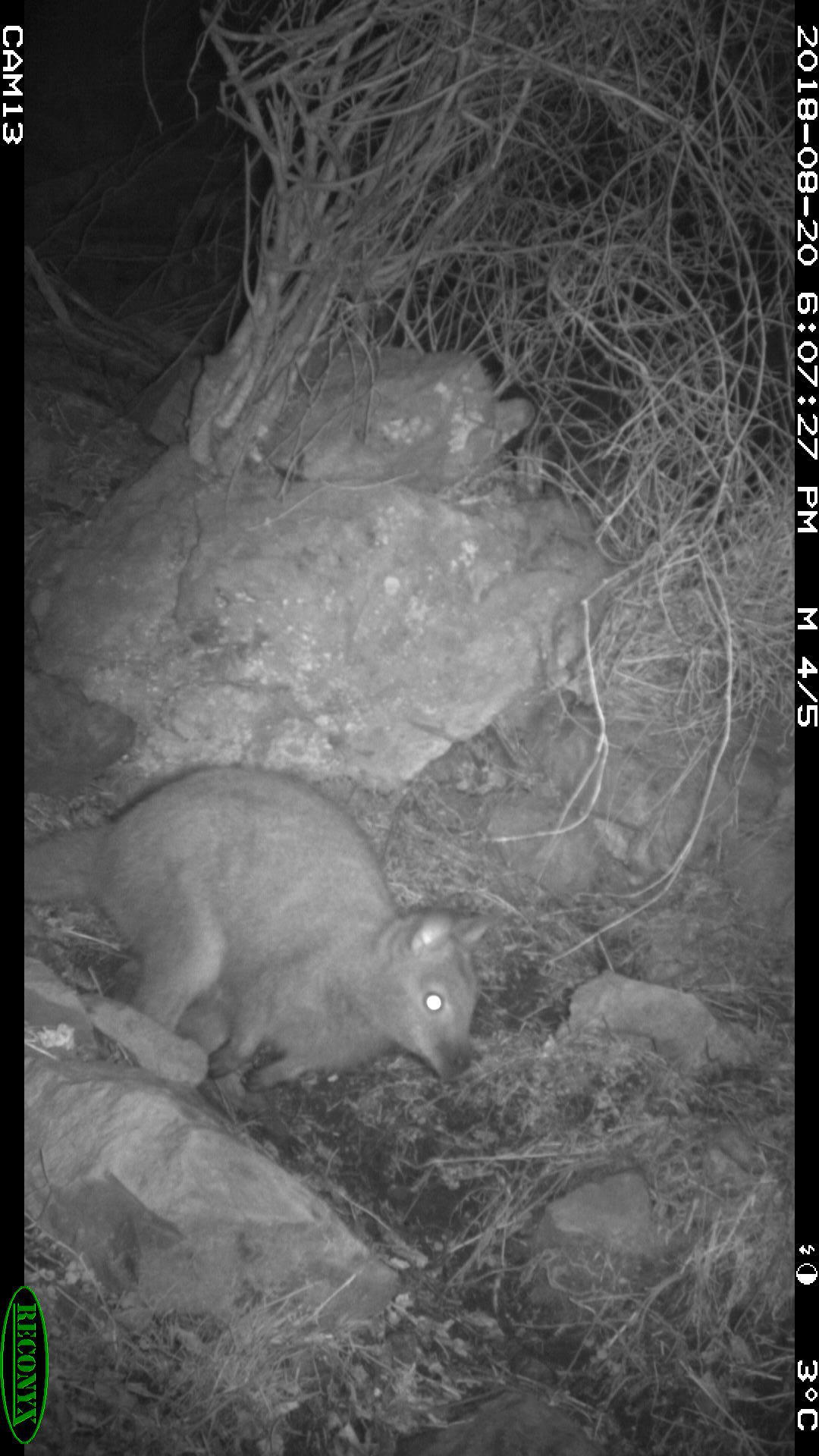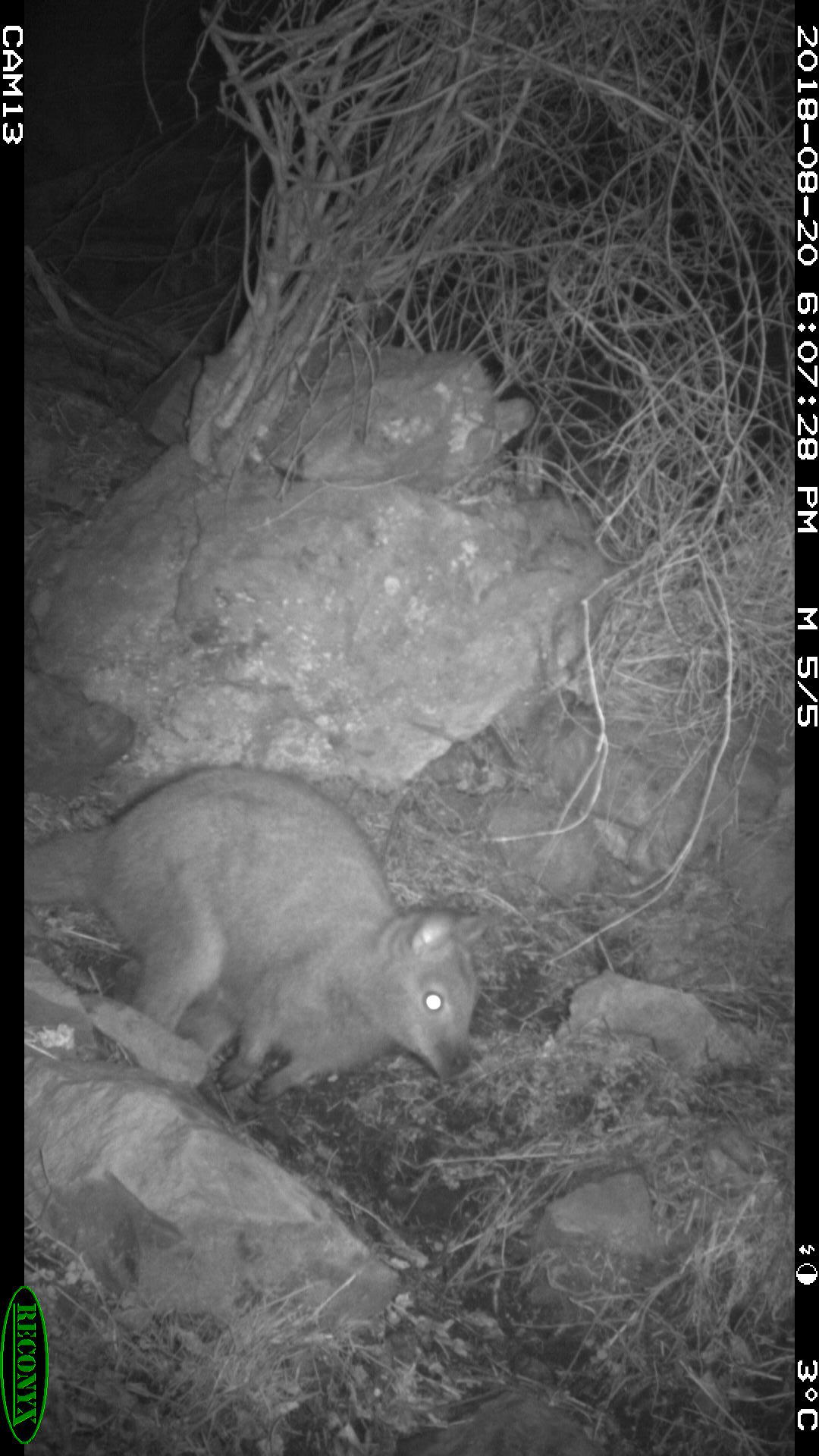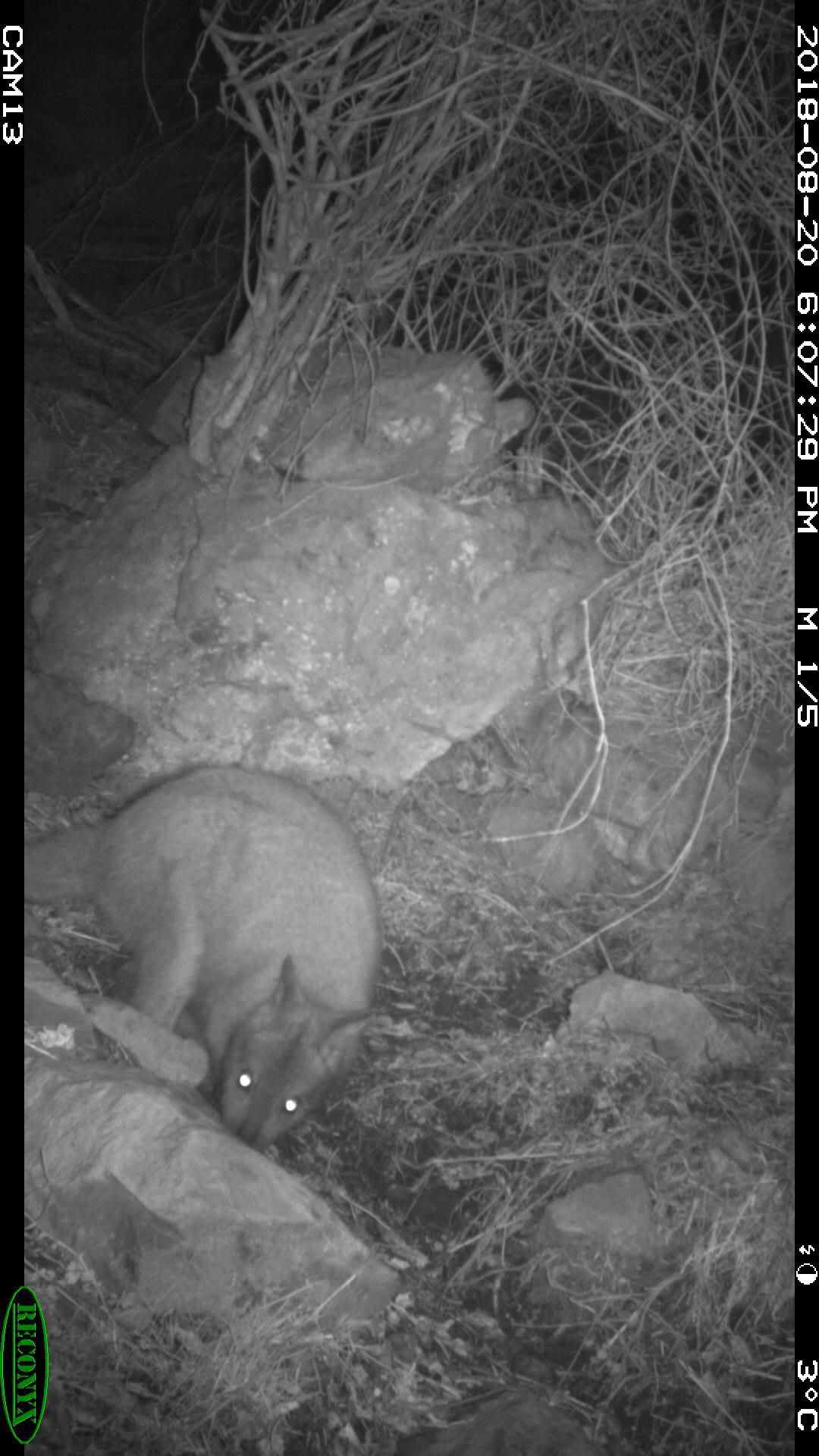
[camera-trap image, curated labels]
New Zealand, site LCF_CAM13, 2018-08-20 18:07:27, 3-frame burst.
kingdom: Animalia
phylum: Chordata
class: Mammalia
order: Diprotodontia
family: Macropodidae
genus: Notamacropus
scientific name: Notamacropus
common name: wallaby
Wallaby (Notamacropus).